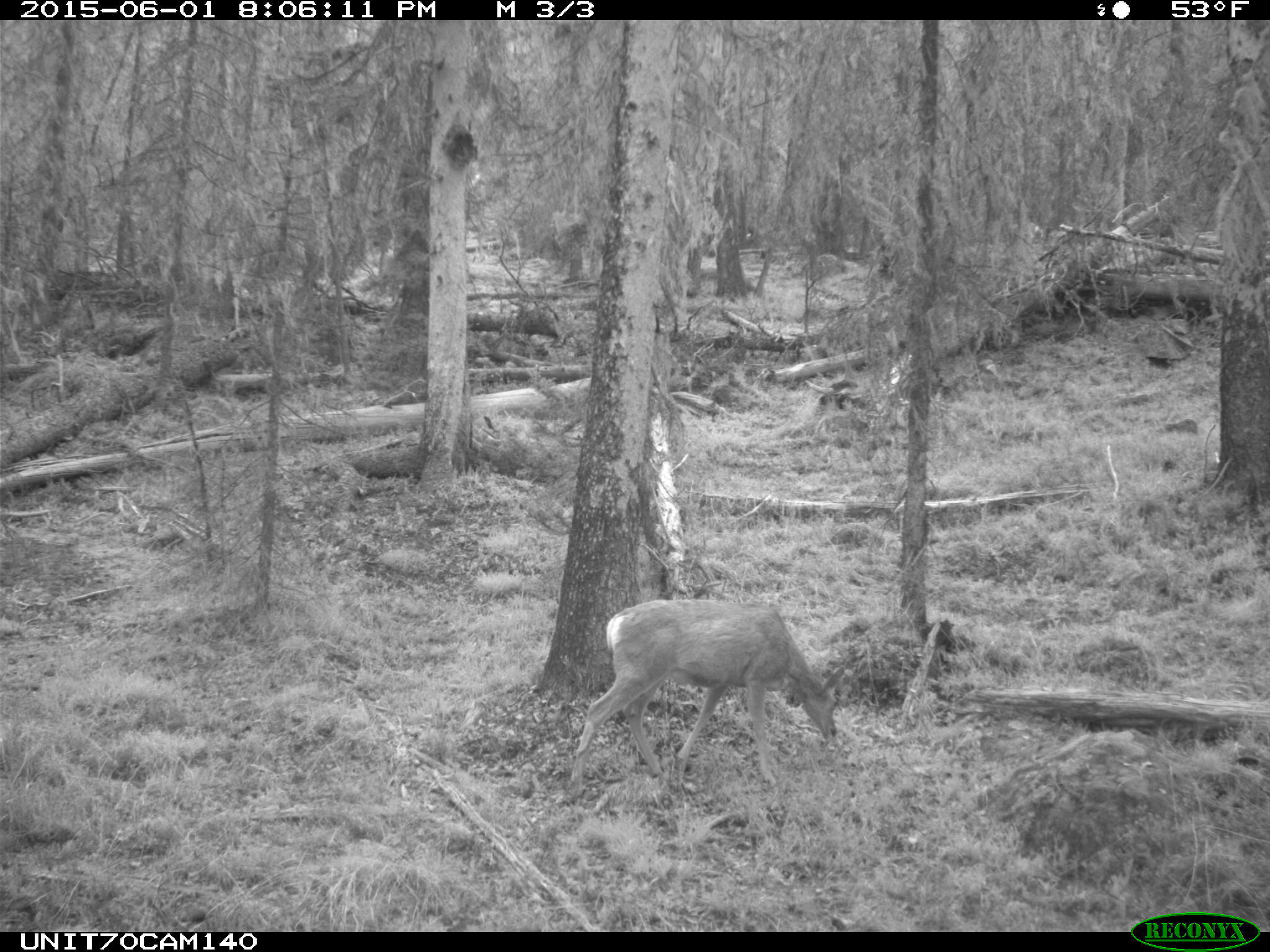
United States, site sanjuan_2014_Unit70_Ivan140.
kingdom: Animalia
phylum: Chordata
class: Mammalia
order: Artiodactyla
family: Cervidae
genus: Odocoileus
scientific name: Odocoileus hemionus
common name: mule deer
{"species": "Odocoileus hemionus (mule deer)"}